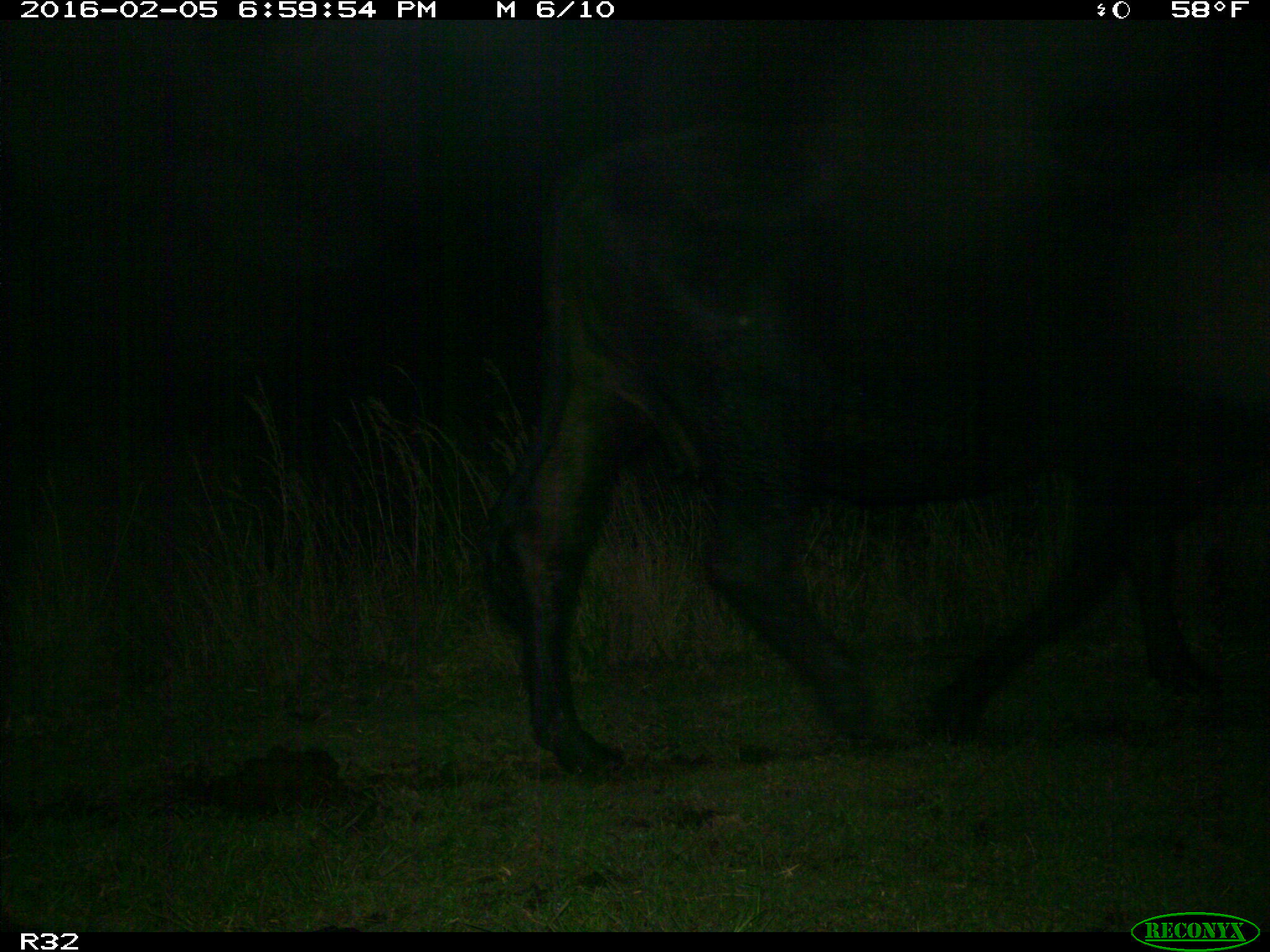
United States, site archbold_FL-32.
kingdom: Animalia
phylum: Chordata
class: Mammalia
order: Artiodactyla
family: Bovidae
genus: Bos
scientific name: Bos taurus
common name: domestic cow